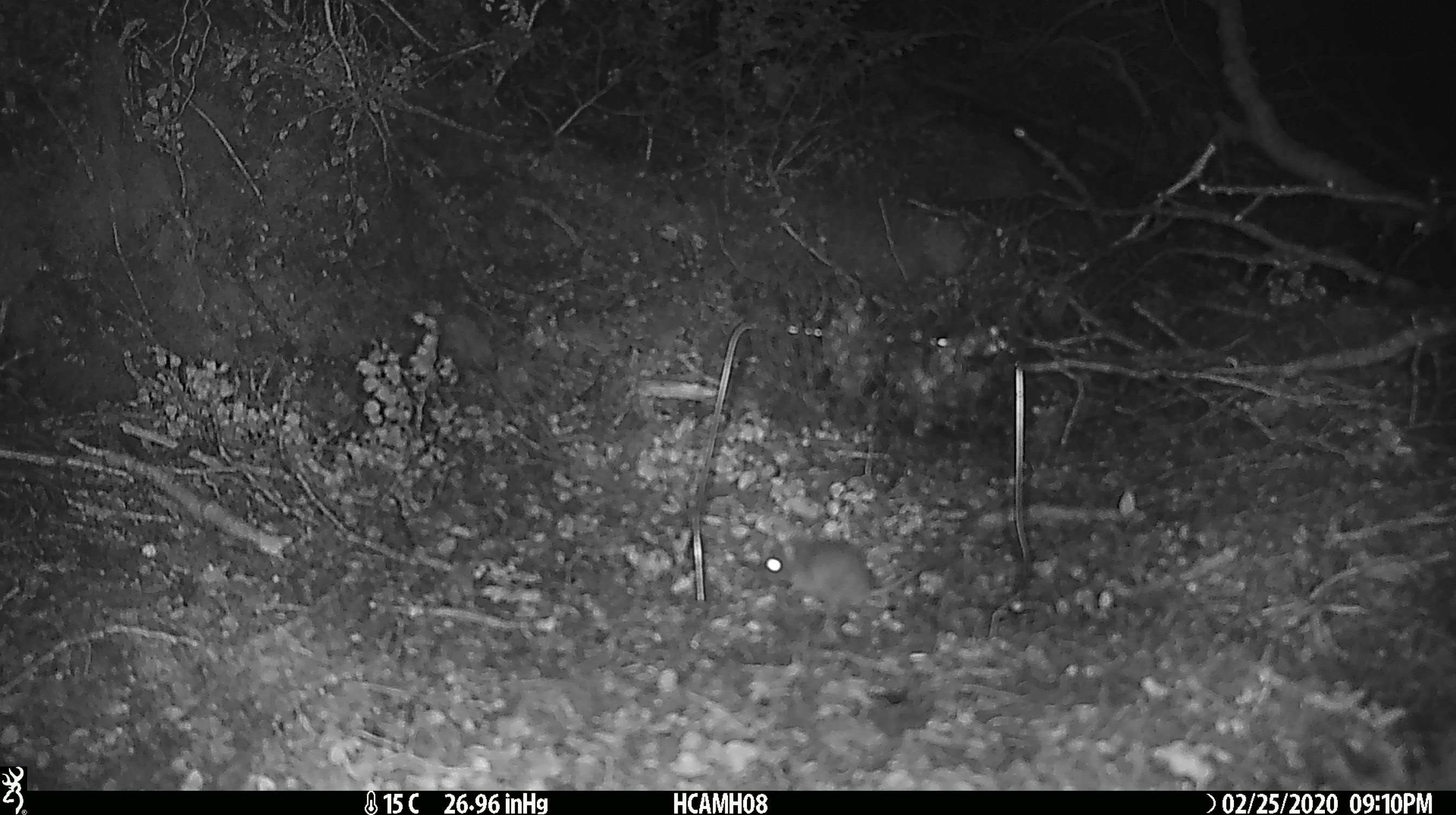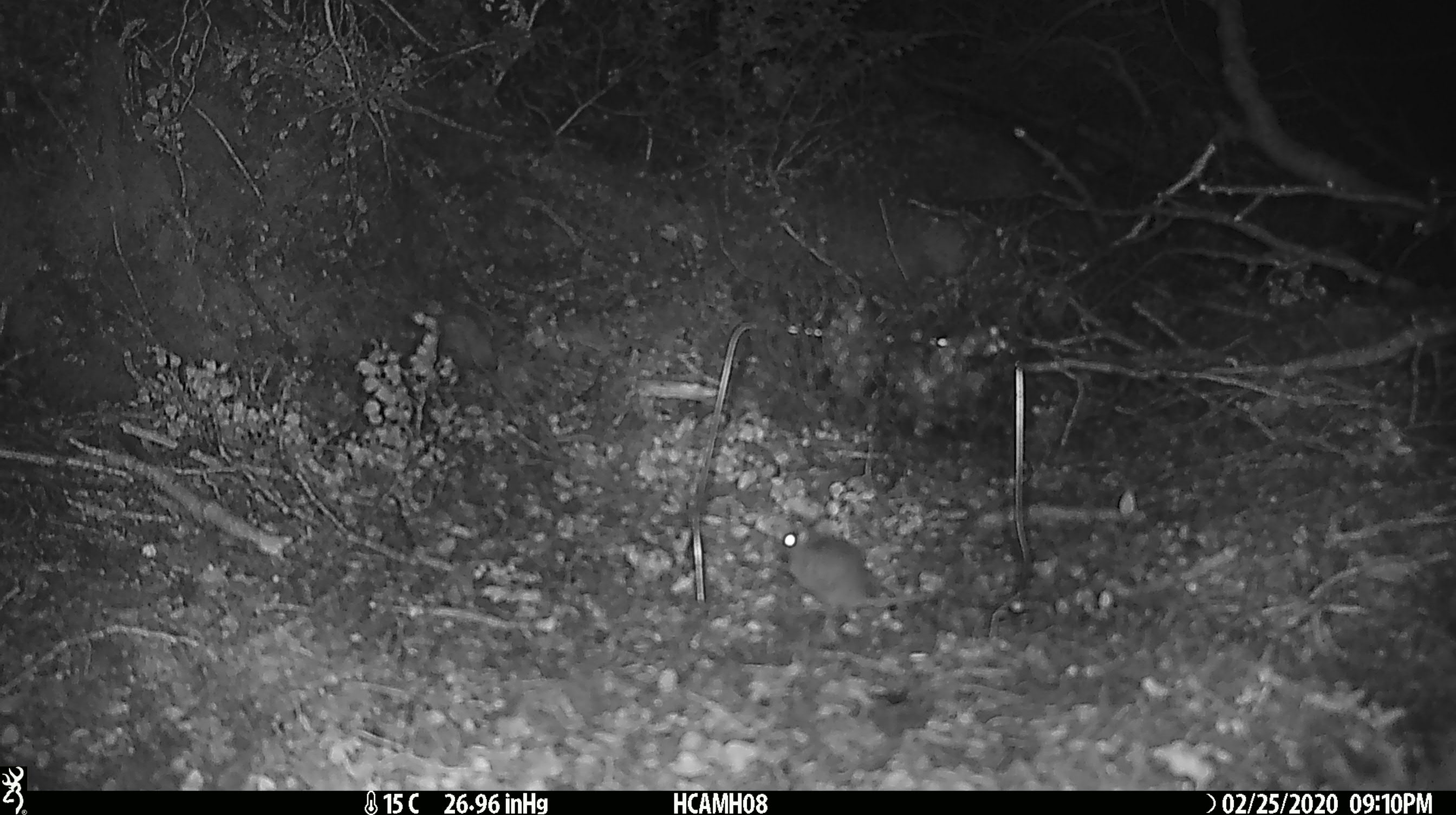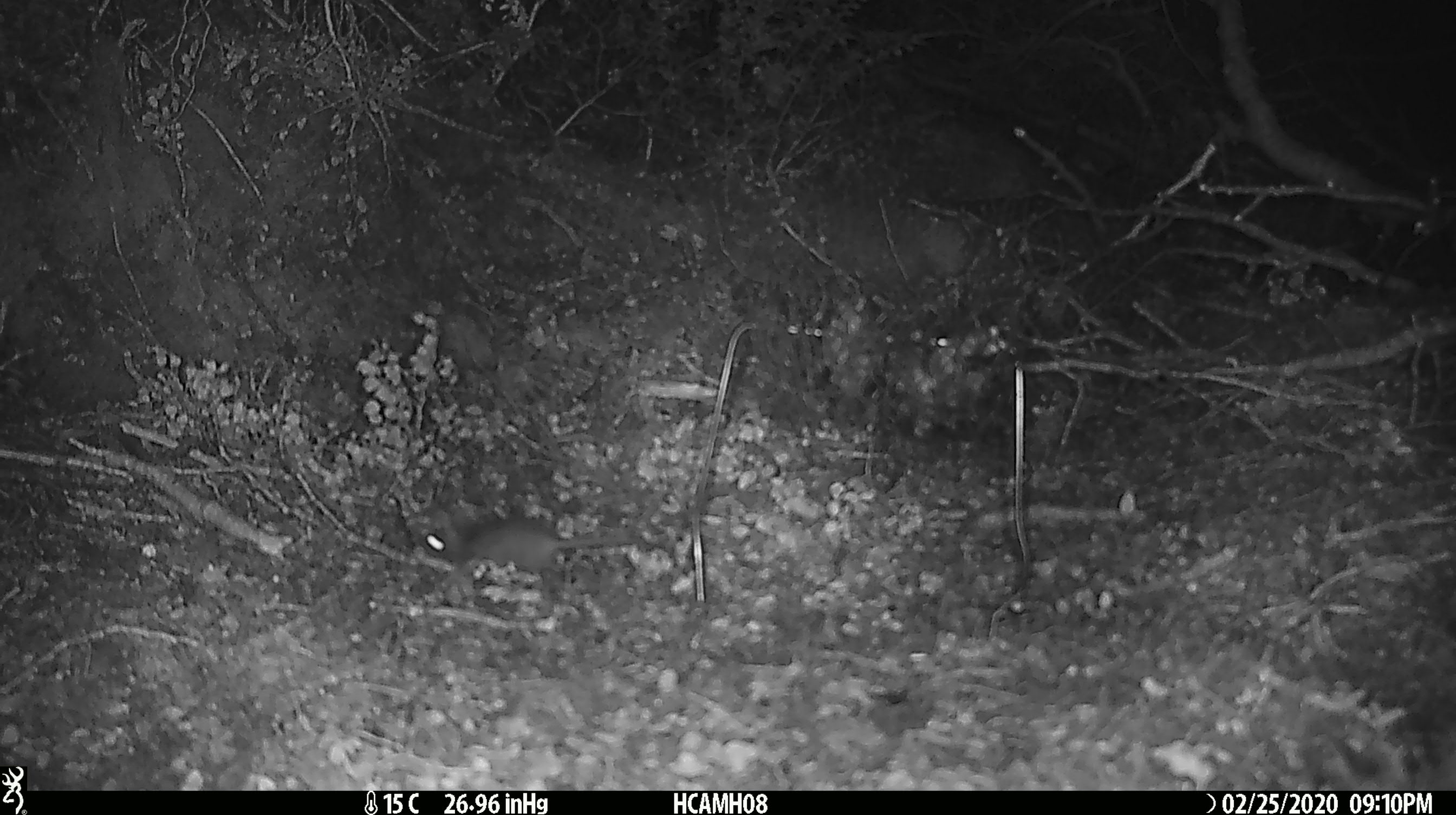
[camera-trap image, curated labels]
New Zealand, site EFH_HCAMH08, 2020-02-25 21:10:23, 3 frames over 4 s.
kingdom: Animalia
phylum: Chordata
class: Mammalia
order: Rodentia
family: Muridae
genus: Mus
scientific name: Mus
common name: mouse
Mouse (Mus).